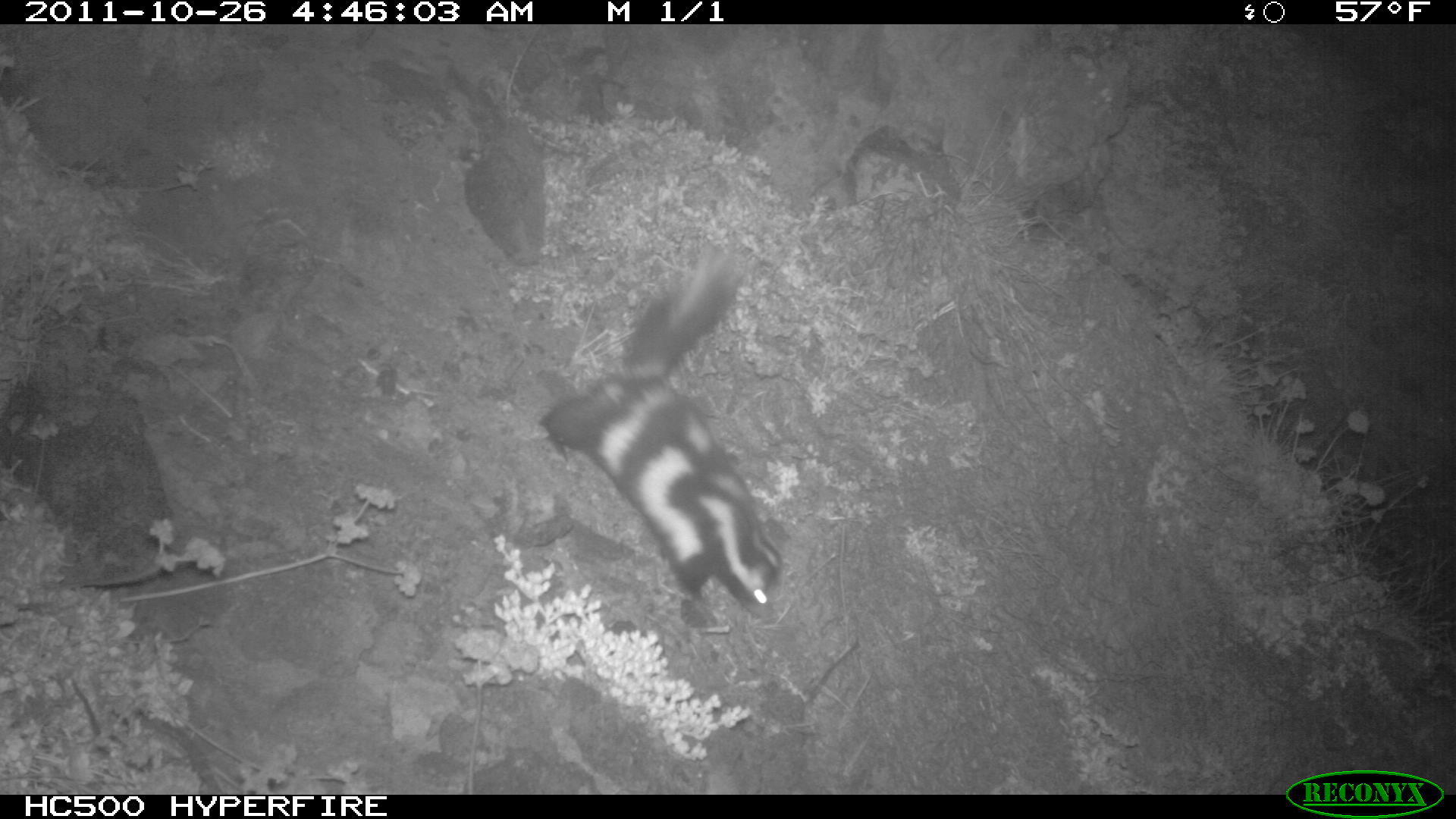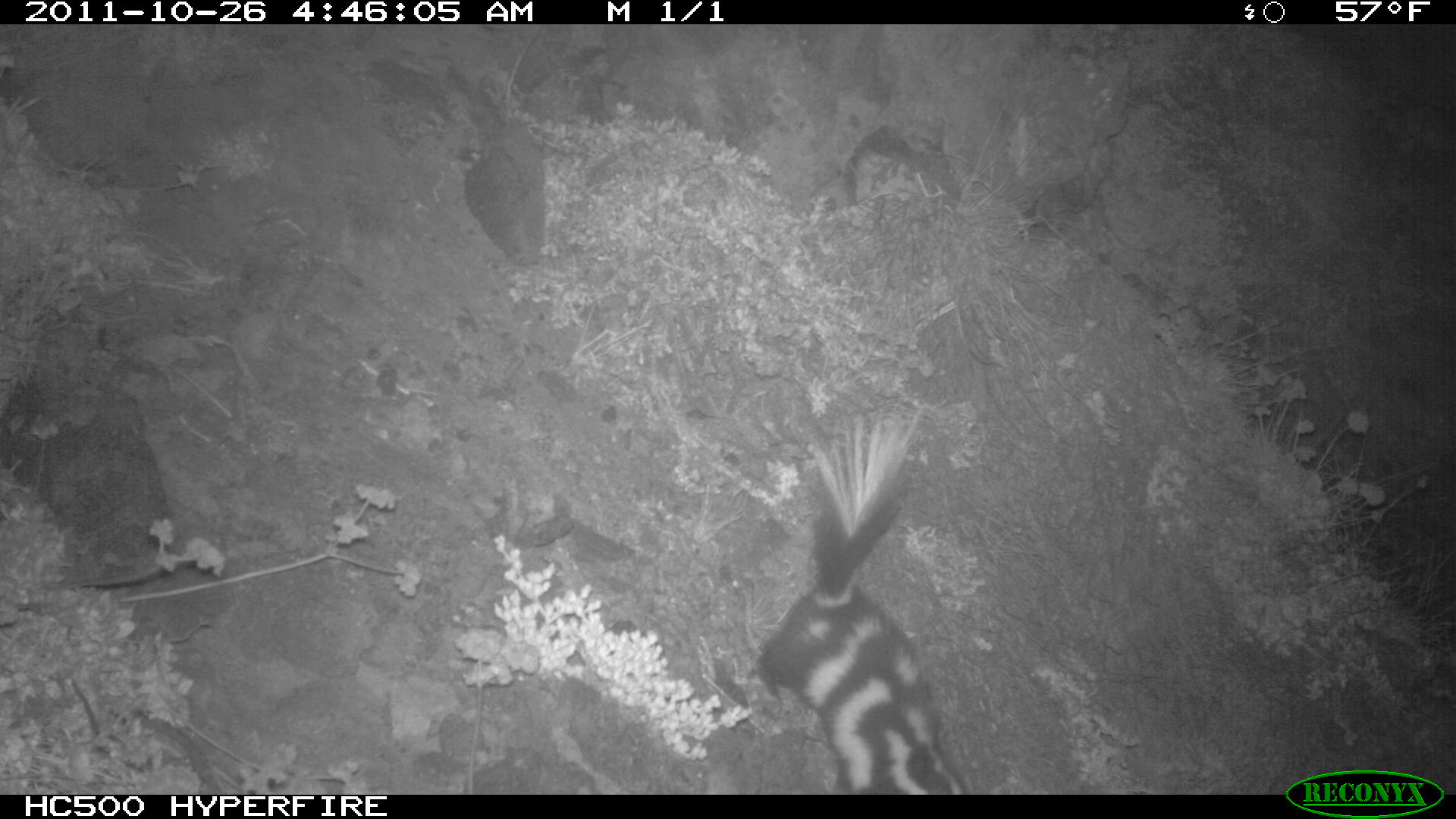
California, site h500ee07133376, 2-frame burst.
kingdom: Animalia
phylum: Chordata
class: Mammalia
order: Carnivora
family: Mephitidae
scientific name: Mephitidae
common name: skunk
Skunk (Mephitidae).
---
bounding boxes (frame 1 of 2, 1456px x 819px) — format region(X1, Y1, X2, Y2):
skunk: region(536, 238, 785, 613)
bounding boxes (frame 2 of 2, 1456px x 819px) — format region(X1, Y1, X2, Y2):
skunk: region(759, 410, 975, 794)